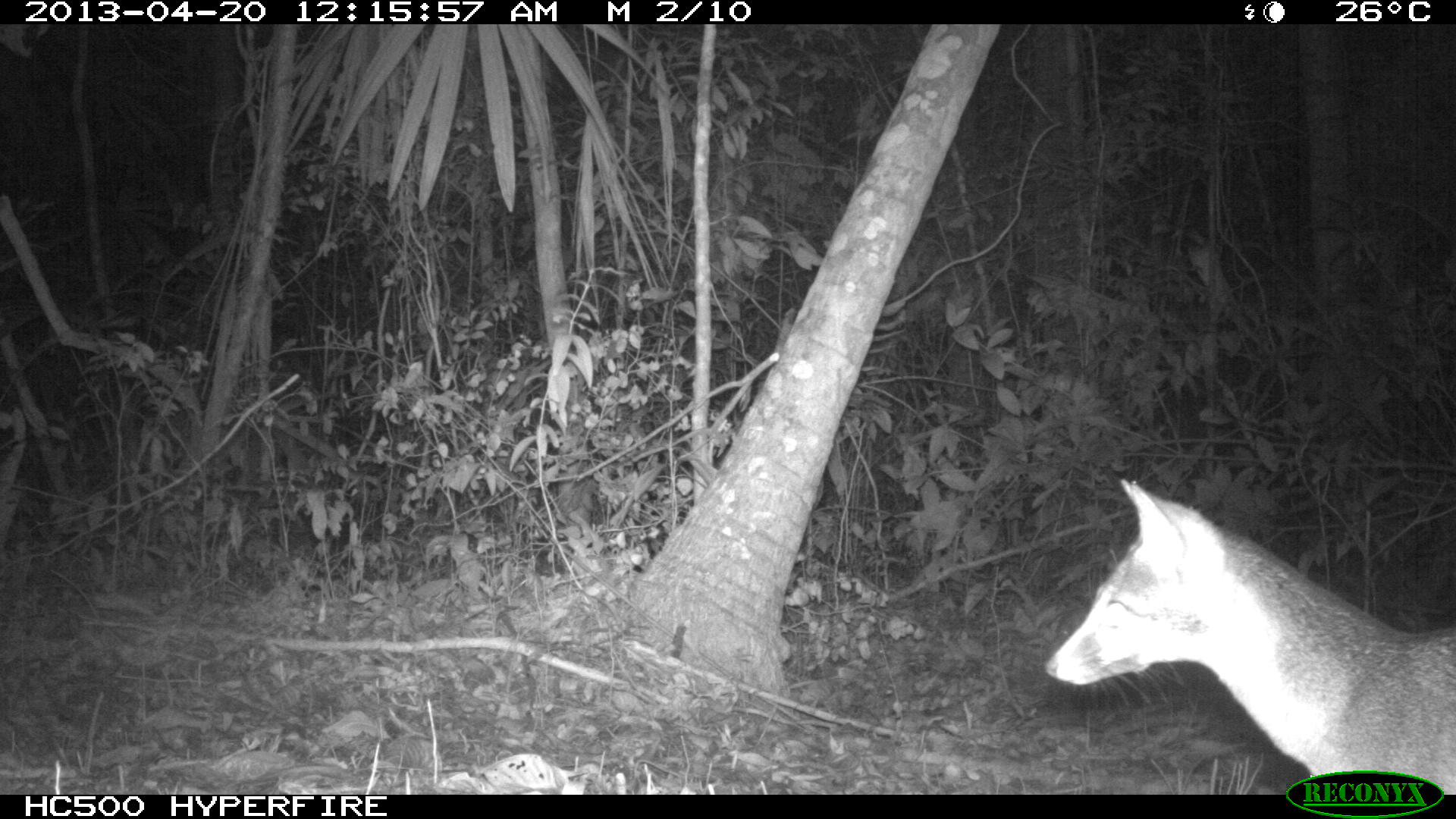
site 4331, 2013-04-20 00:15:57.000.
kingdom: Animalia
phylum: Chordata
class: Mammalia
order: Carnivora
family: Canidae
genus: Urocyon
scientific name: Urocyon cinereoargenteus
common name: gray fox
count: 1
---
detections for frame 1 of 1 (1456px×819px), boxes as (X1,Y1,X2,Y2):
urocyon cinereoargenteus: (1042,475,1456,788)